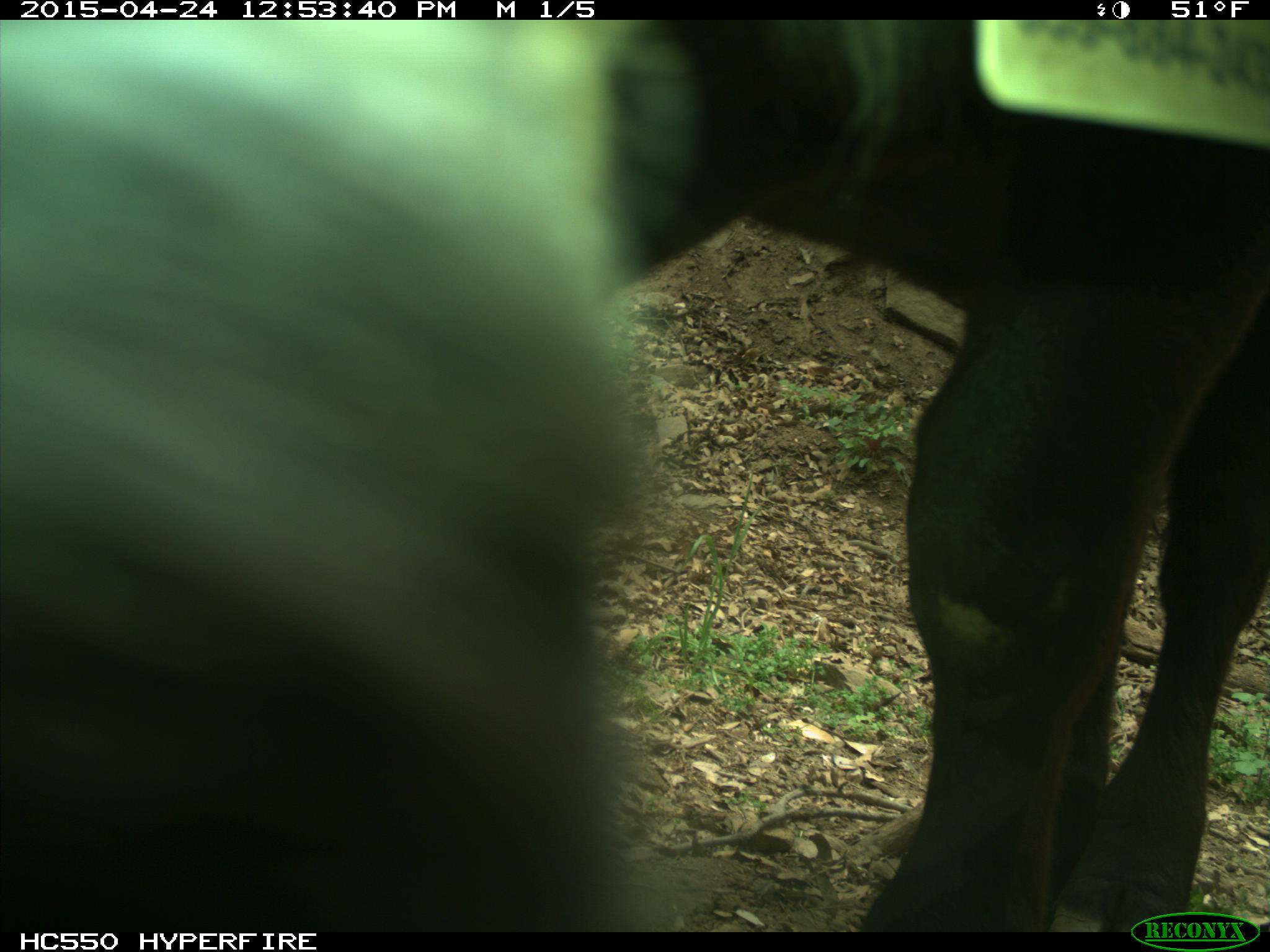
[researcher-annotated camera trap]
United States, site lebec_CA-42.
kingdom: Animalia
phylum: Chordata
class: Mammalia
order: Artiodactyla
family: Bovidae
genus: Bos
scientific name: Bos taurus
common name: domestic cow